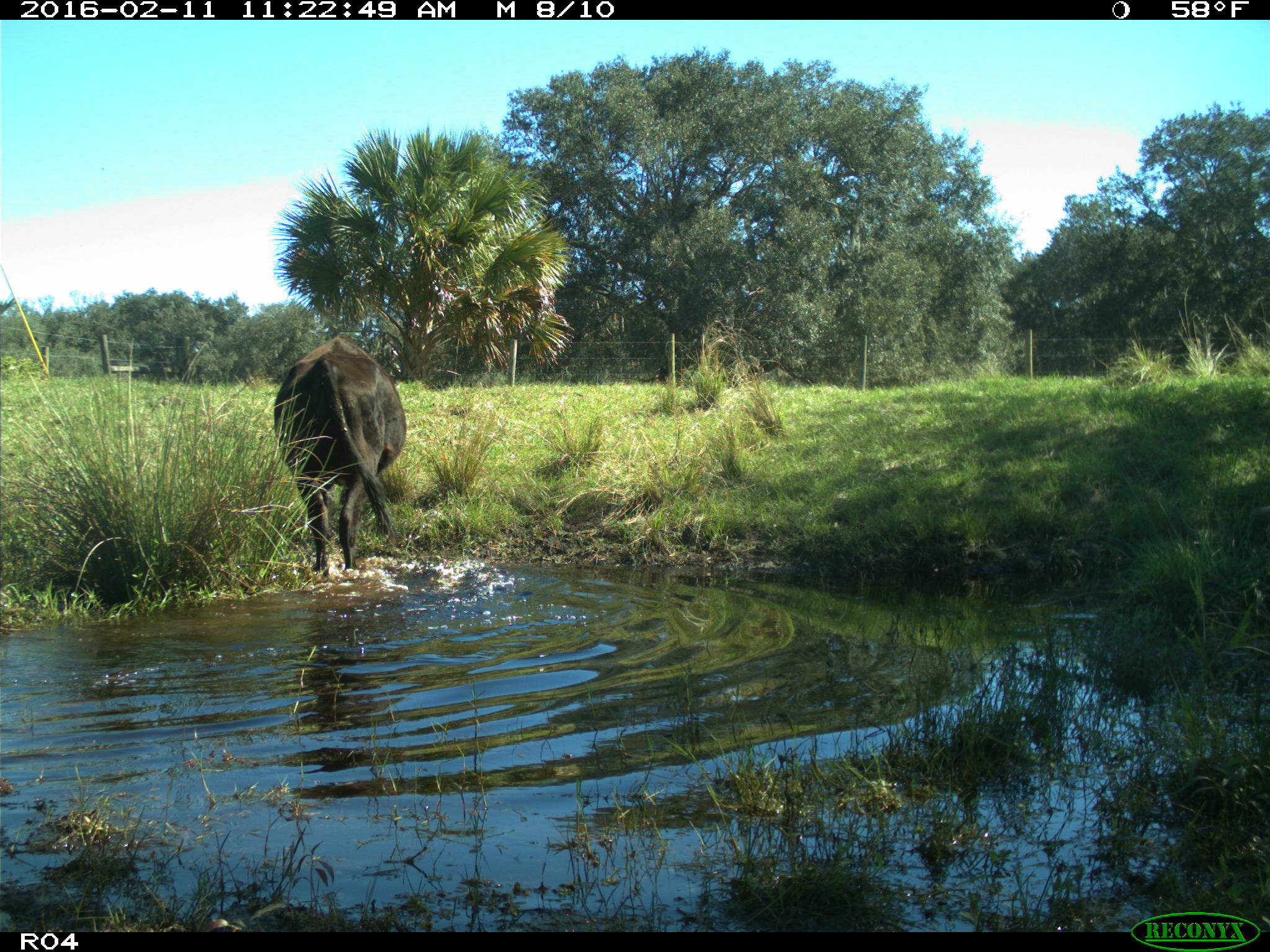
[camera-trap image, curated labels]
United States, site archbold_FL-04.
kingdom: Animalia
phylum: Chordata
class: Mammalia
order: Artiodactyla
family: Bovidae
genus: Bos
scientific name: Bos taurus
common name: domestic cow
Bos taurus (domestic cow).